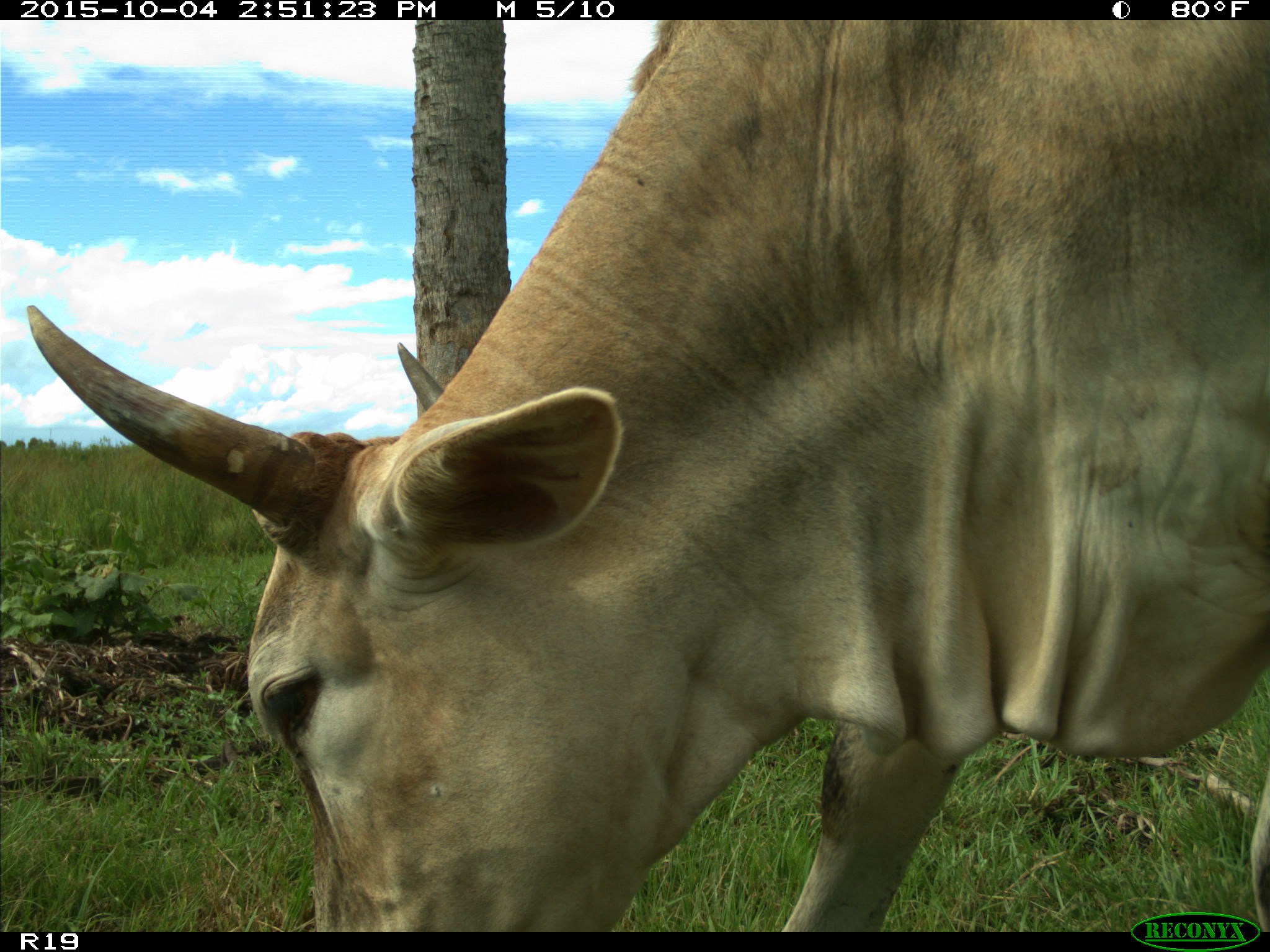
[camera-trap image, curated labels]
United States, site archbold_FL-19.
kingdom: Animalia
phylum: Chordata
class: Mammalia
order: Artiodactyla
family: Bovidae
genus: Bos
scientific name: Bos taurus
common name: domestic cow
Bos taurus (domestic cow).